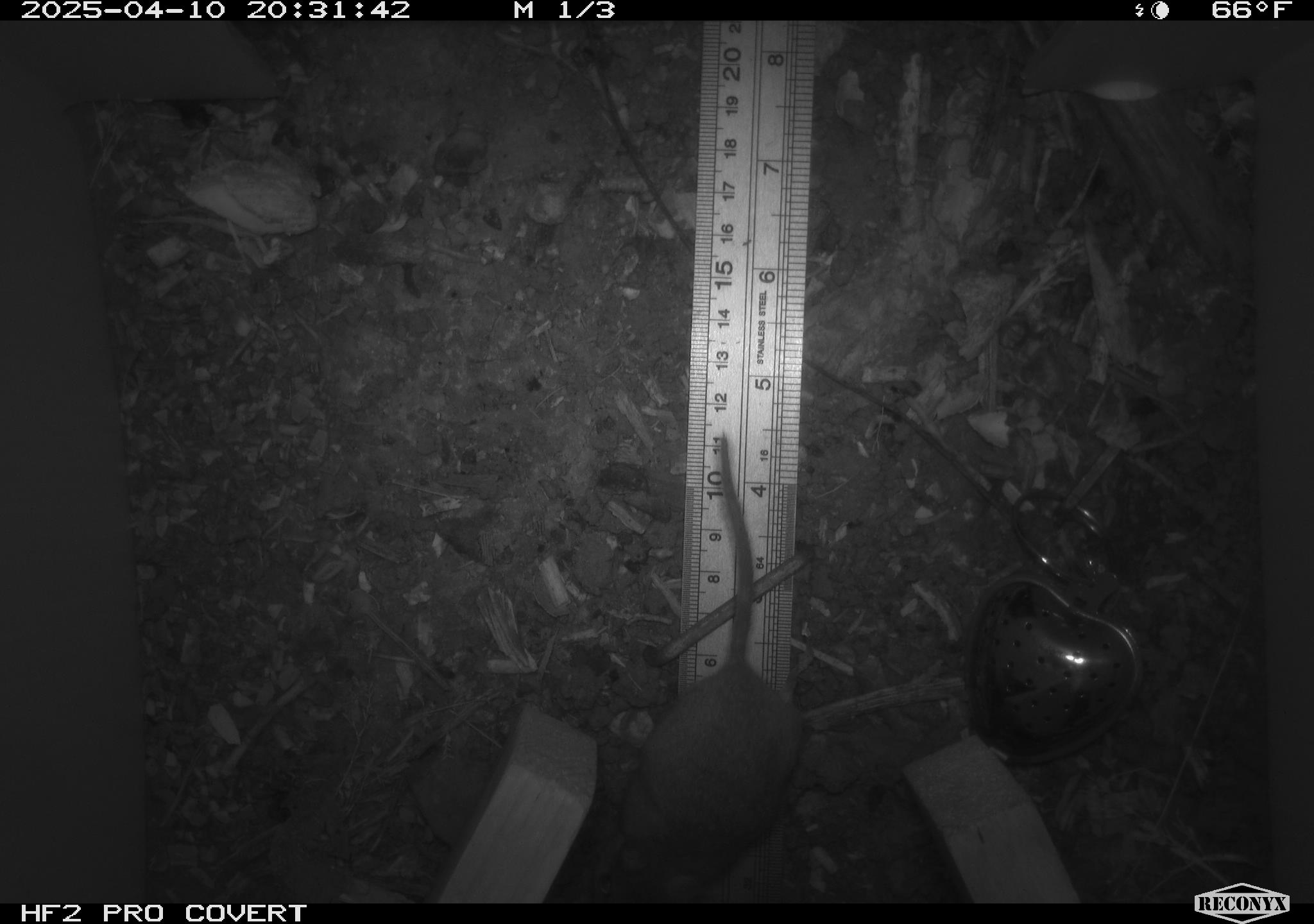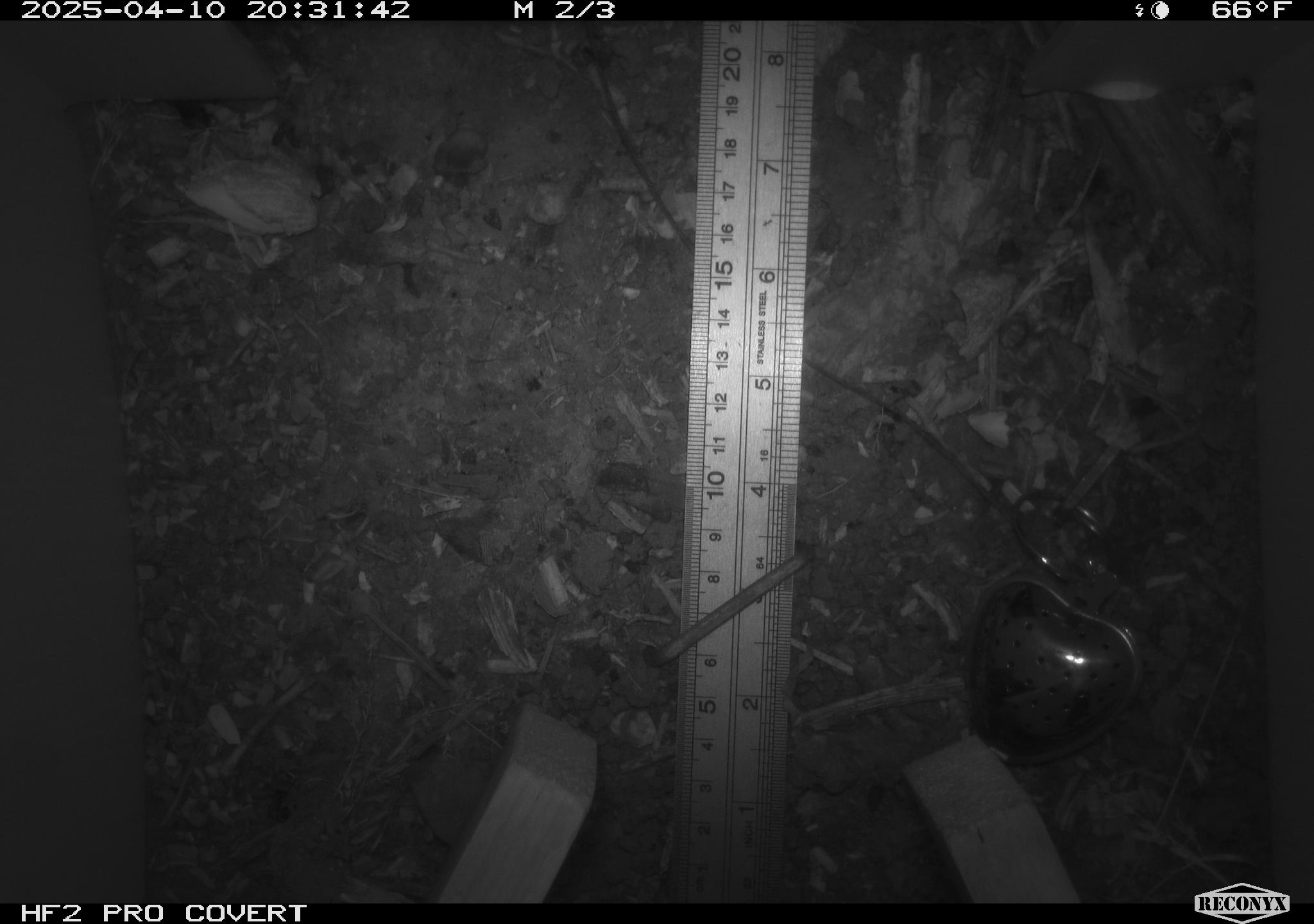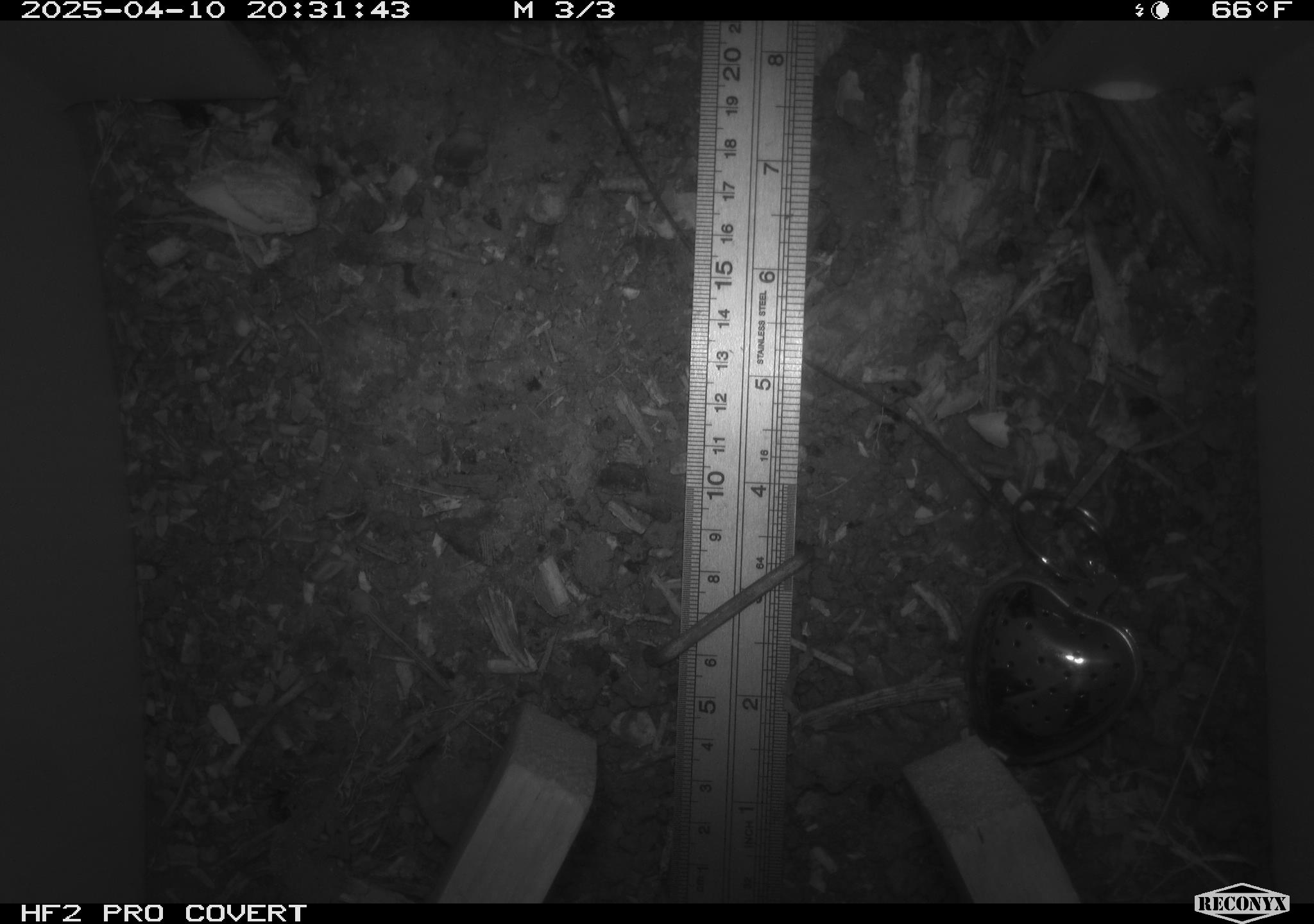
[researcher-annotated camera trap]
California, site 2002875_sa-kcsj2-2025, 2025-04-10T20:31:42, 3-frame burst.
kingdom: Animalia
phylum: Chordata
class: Mammalia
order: Rodentia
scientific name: Rodentia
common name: rodent